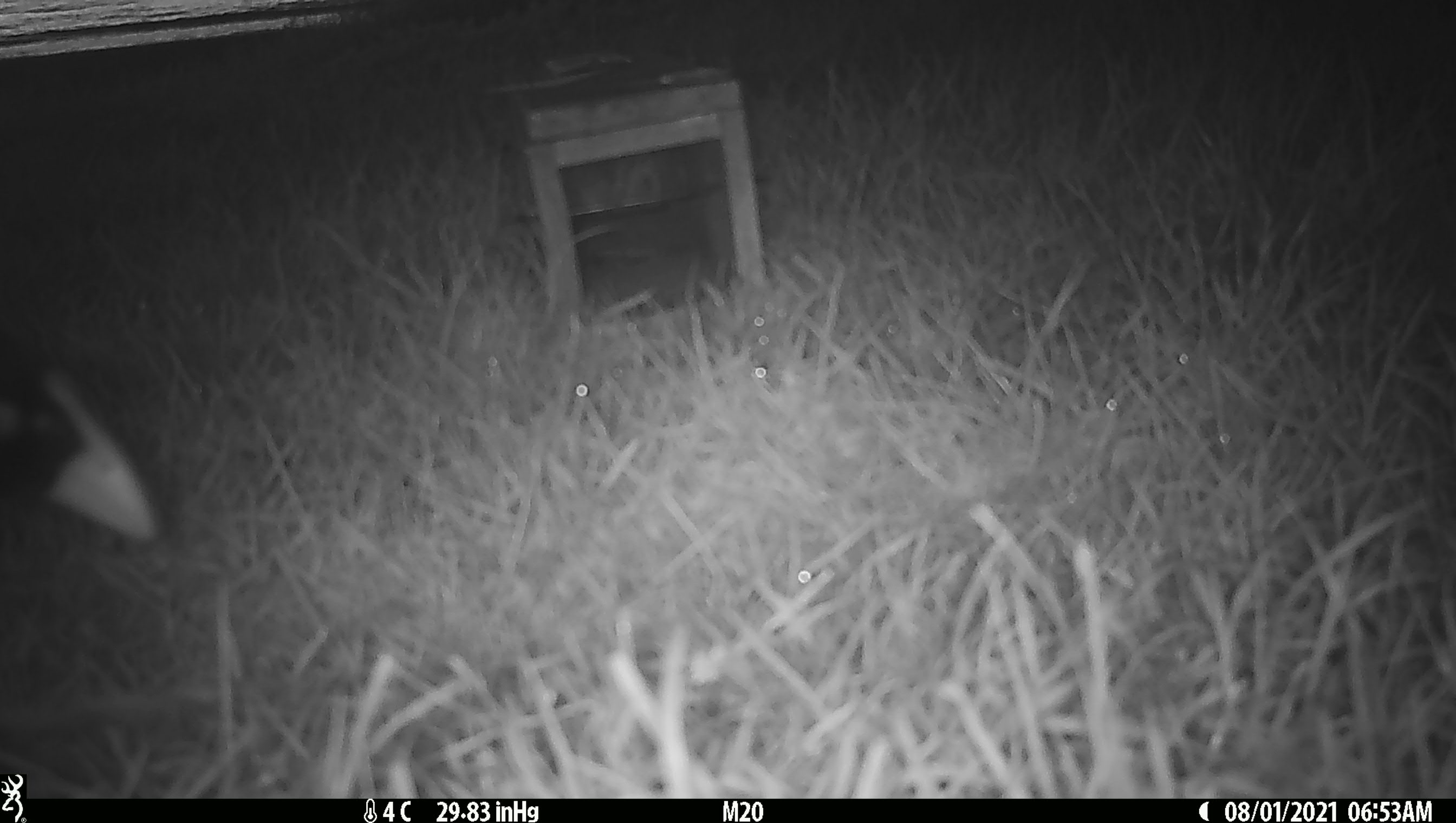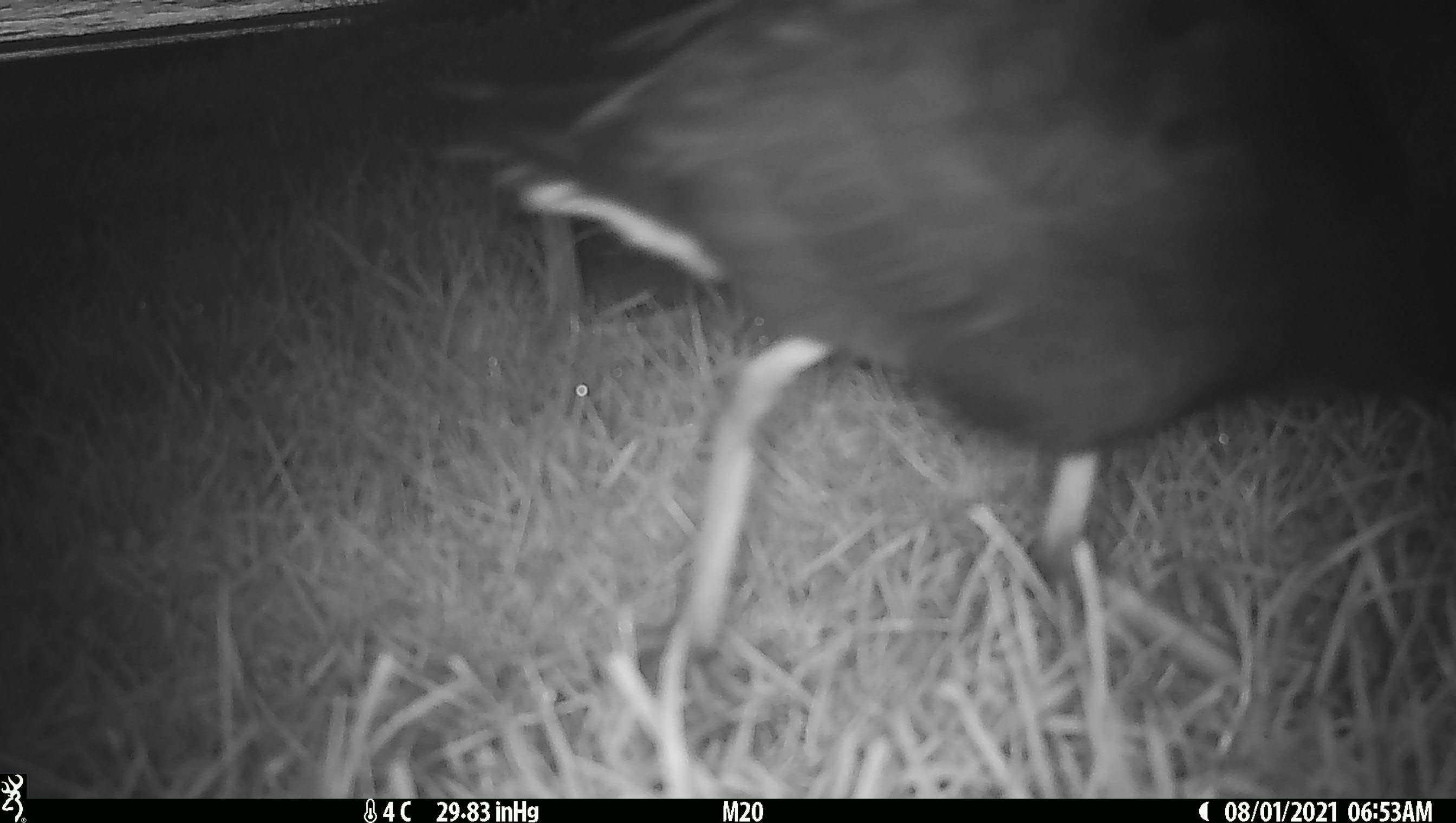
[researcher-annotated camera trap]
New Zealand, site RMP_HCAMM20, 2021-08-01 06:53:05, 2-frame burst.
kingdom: Animalia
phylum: Chordata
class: Aves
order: Gruiformes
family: Rallidae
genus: Porphyrio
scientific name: Porphyrio melanotus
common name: australasian swamphen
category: pukeko